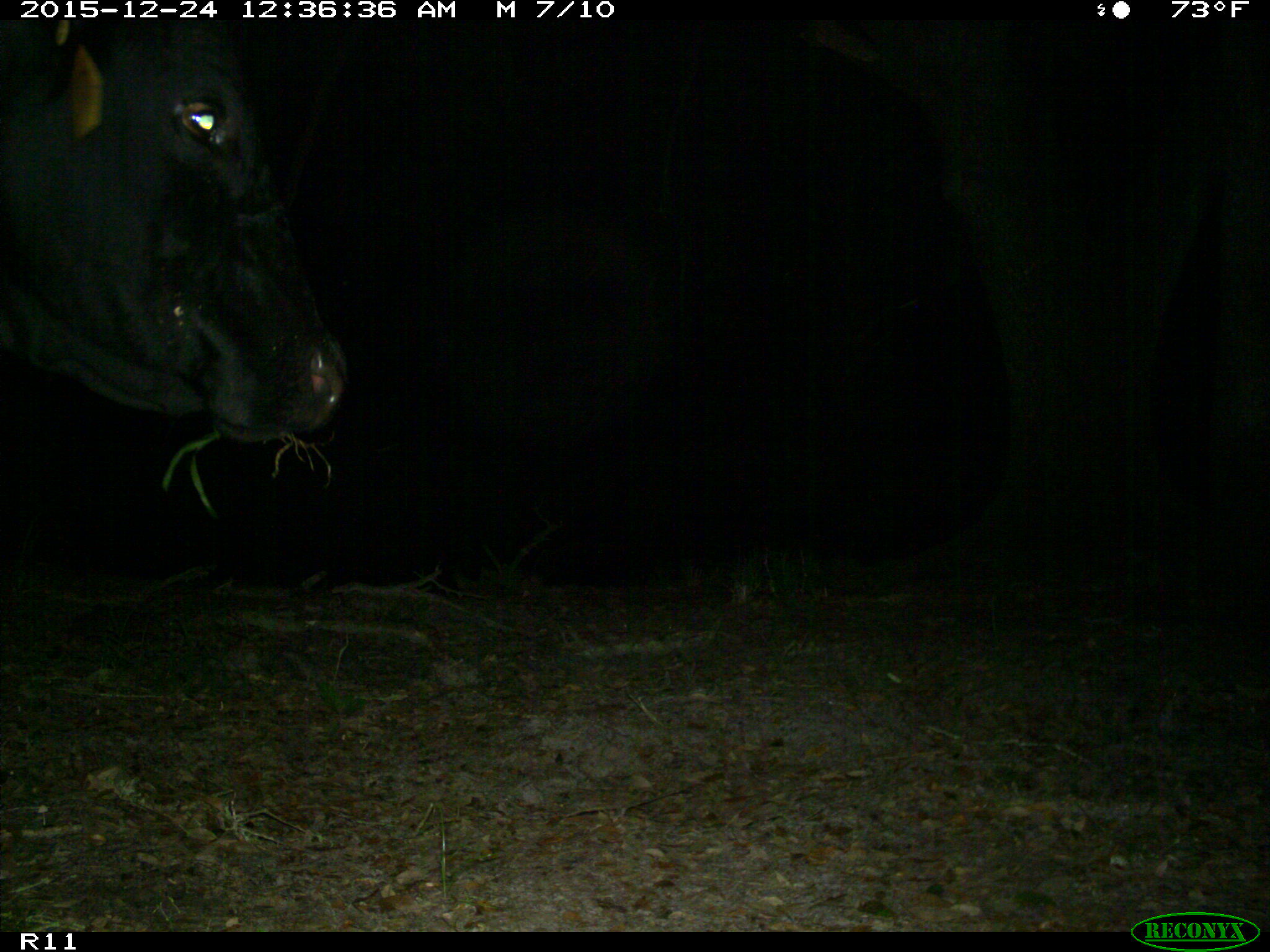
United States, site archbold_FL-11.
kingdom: Animalia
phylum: Chordata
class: Mammalia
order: Artiodactyla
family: Bovidae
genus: Bos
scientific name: Bos taurus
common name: domestic cow